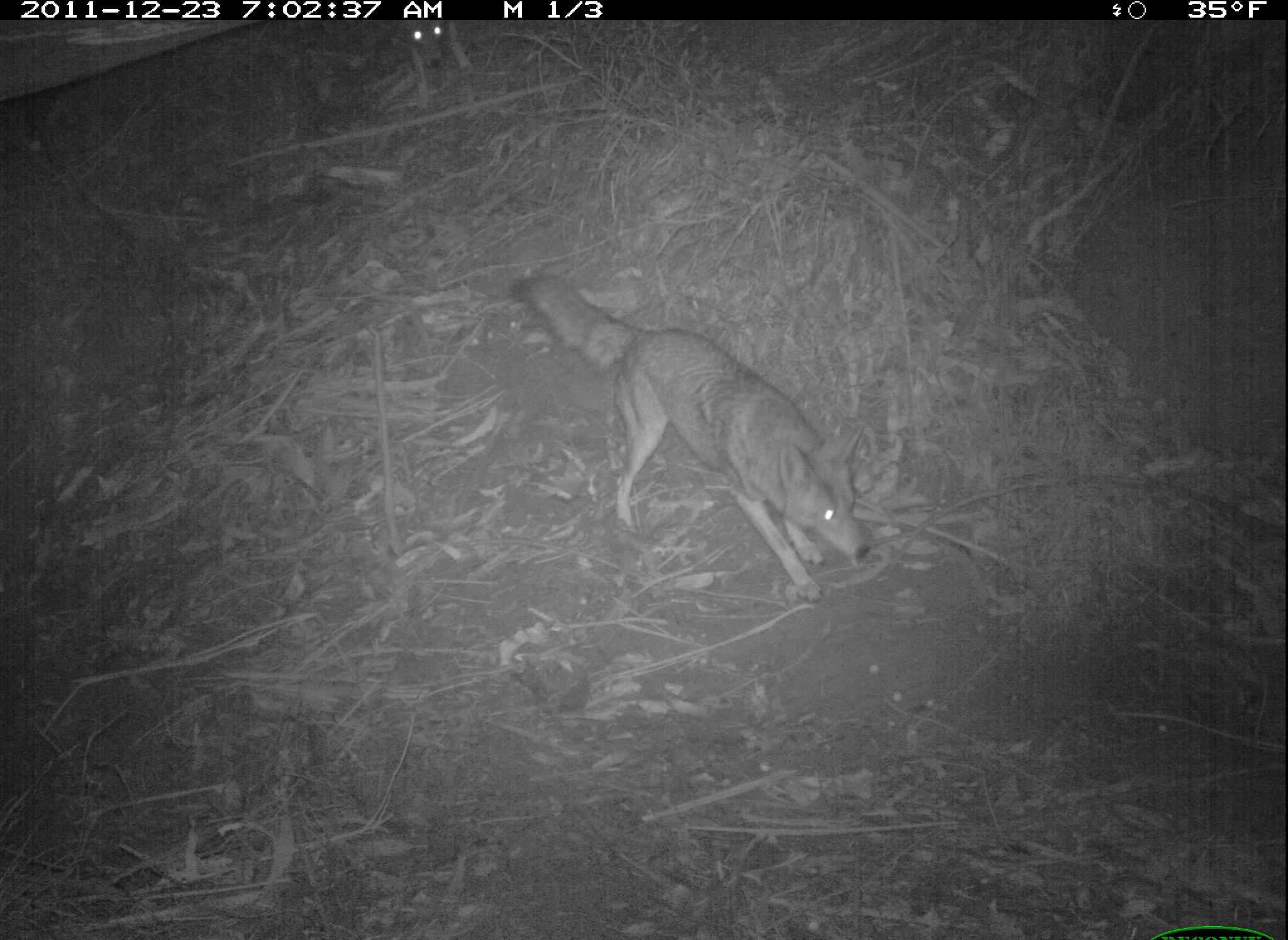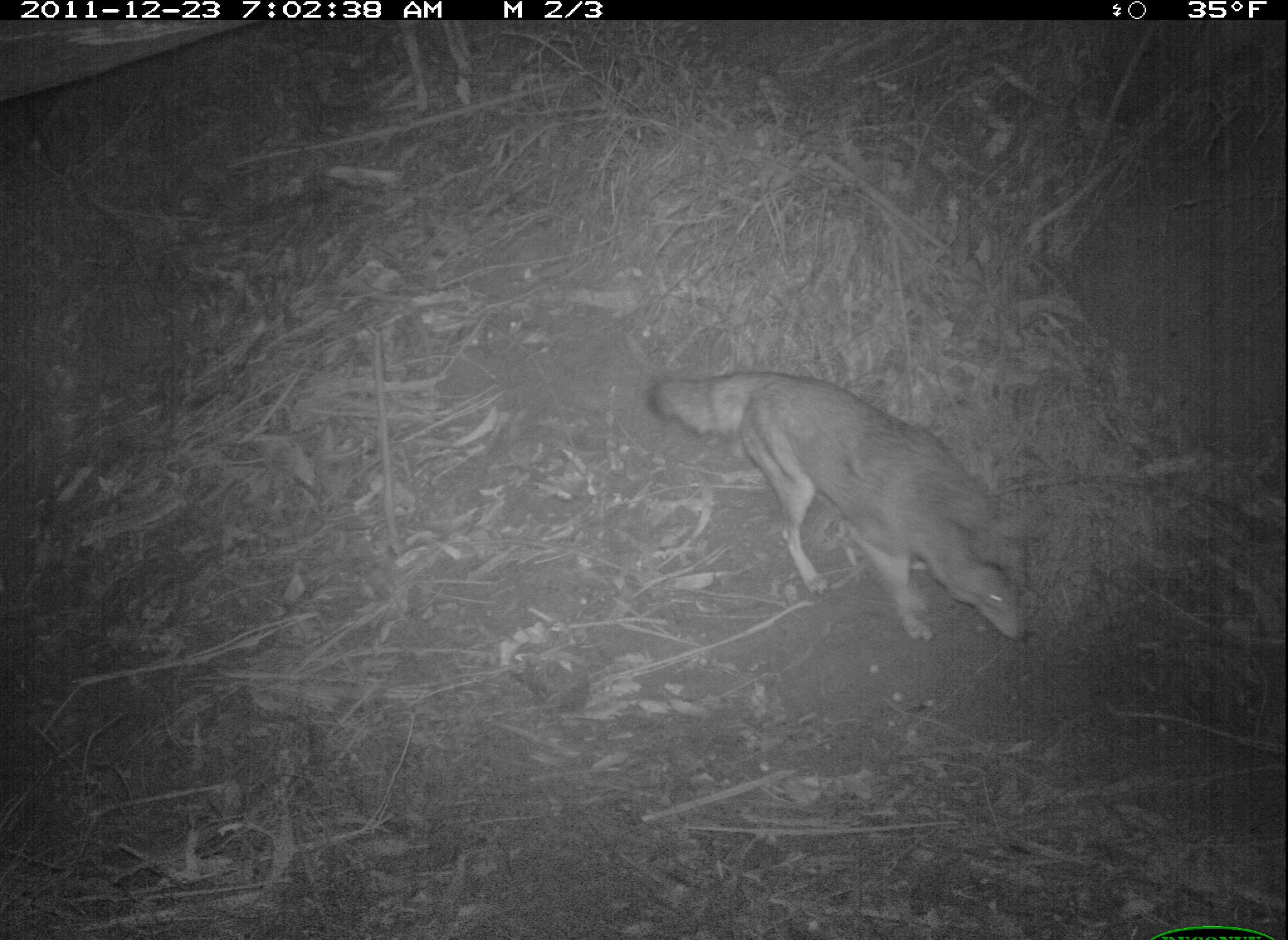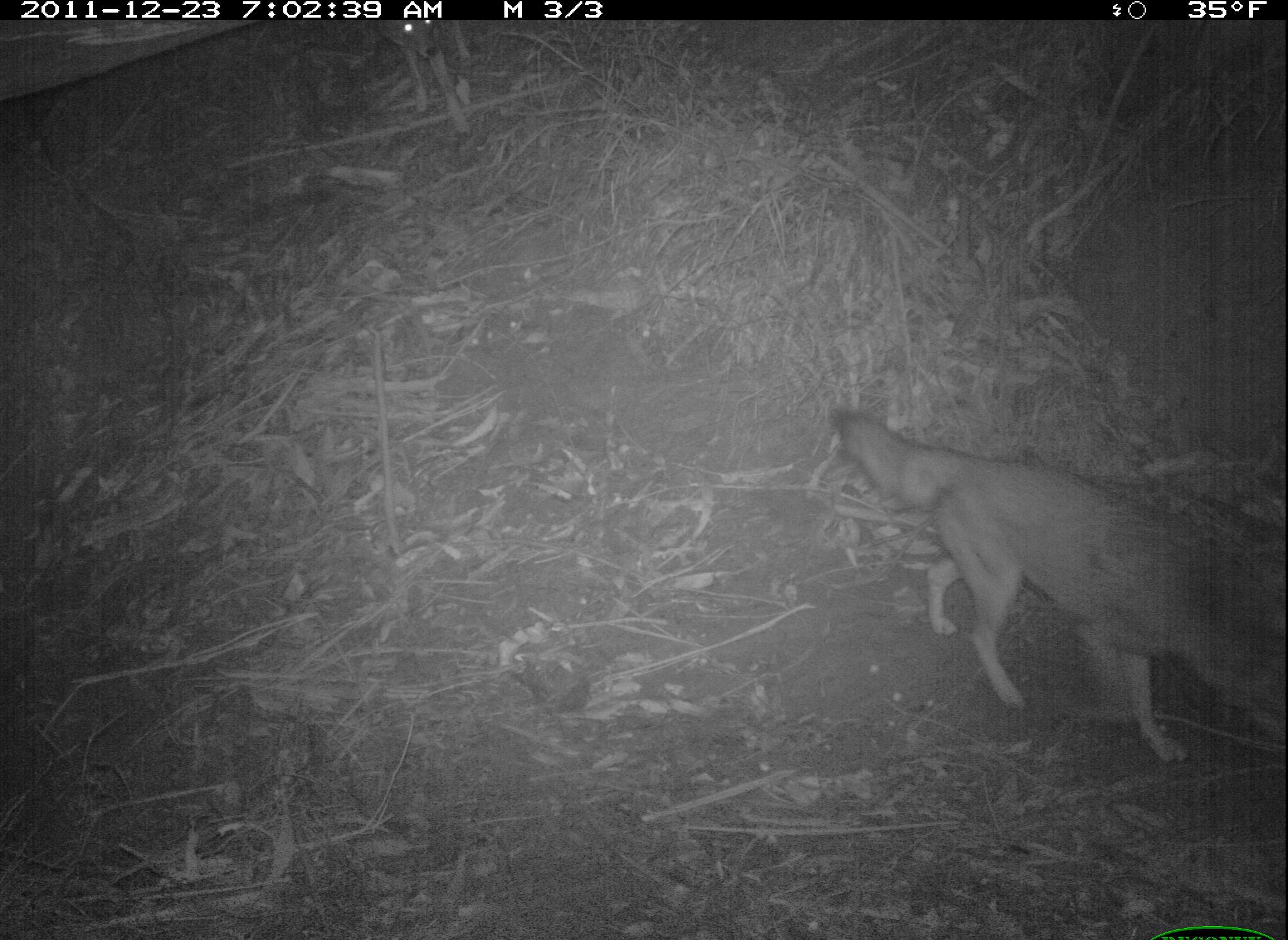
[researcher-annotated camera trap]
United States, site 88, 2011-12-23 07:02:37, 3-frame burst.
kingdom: Animalia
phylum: Chordata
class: Mammalia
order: Carnivora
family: Canidae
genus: Canis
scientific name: Canis latrans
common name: coyote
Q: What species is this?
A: Coyote (Canis latrans).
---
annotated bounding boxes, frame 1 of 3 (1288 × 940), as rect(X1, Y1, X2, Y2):
coyote: rect(509, 271, 877, 610)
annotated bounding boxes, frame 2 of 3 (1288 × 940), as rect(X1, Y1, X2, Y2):
coyote: rect(646, 338, 1053, 652)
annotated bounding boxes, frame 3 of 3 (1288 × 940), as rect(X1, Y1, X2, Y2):
coyote: rect(811, 388, 1286, 807)